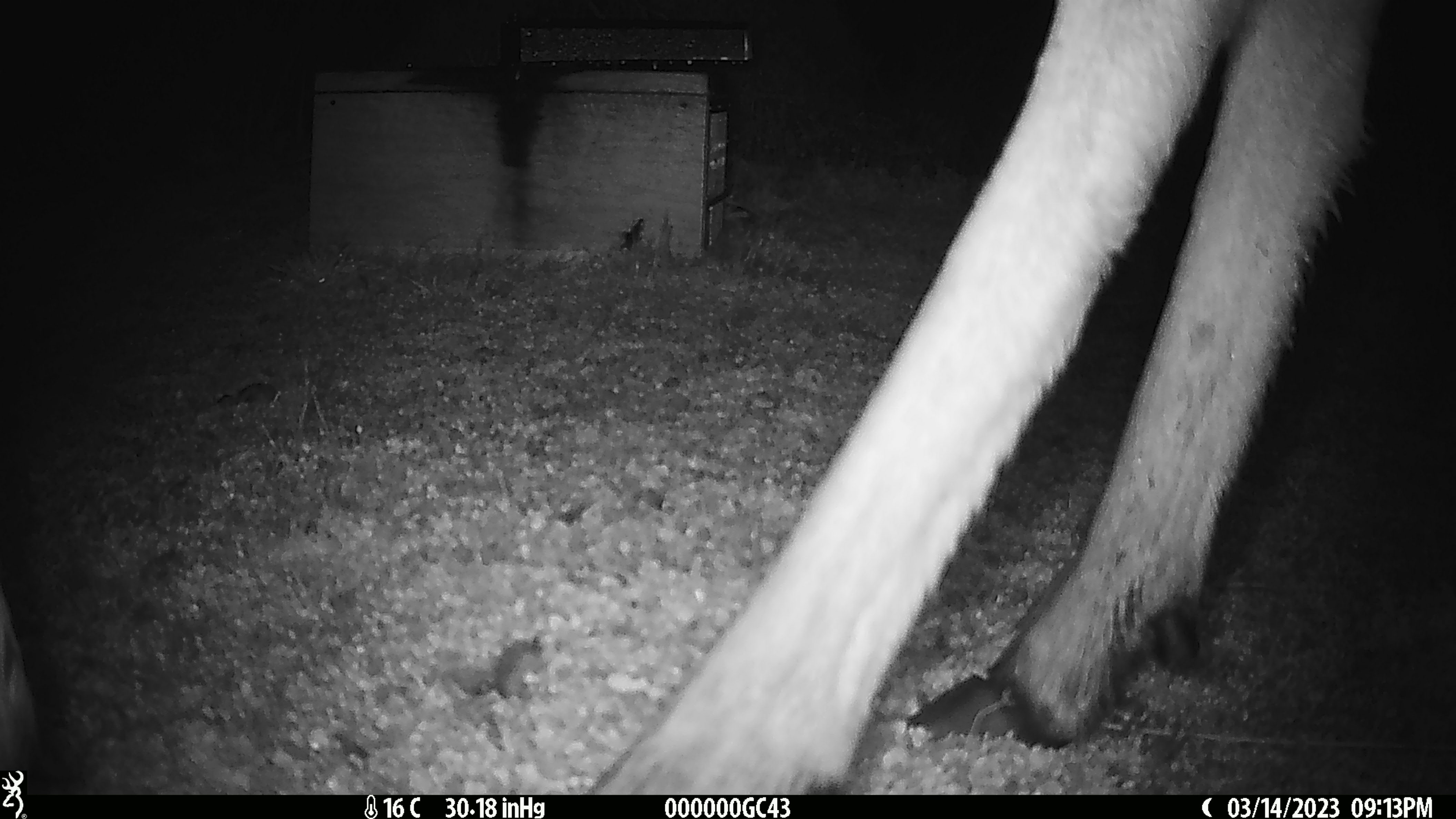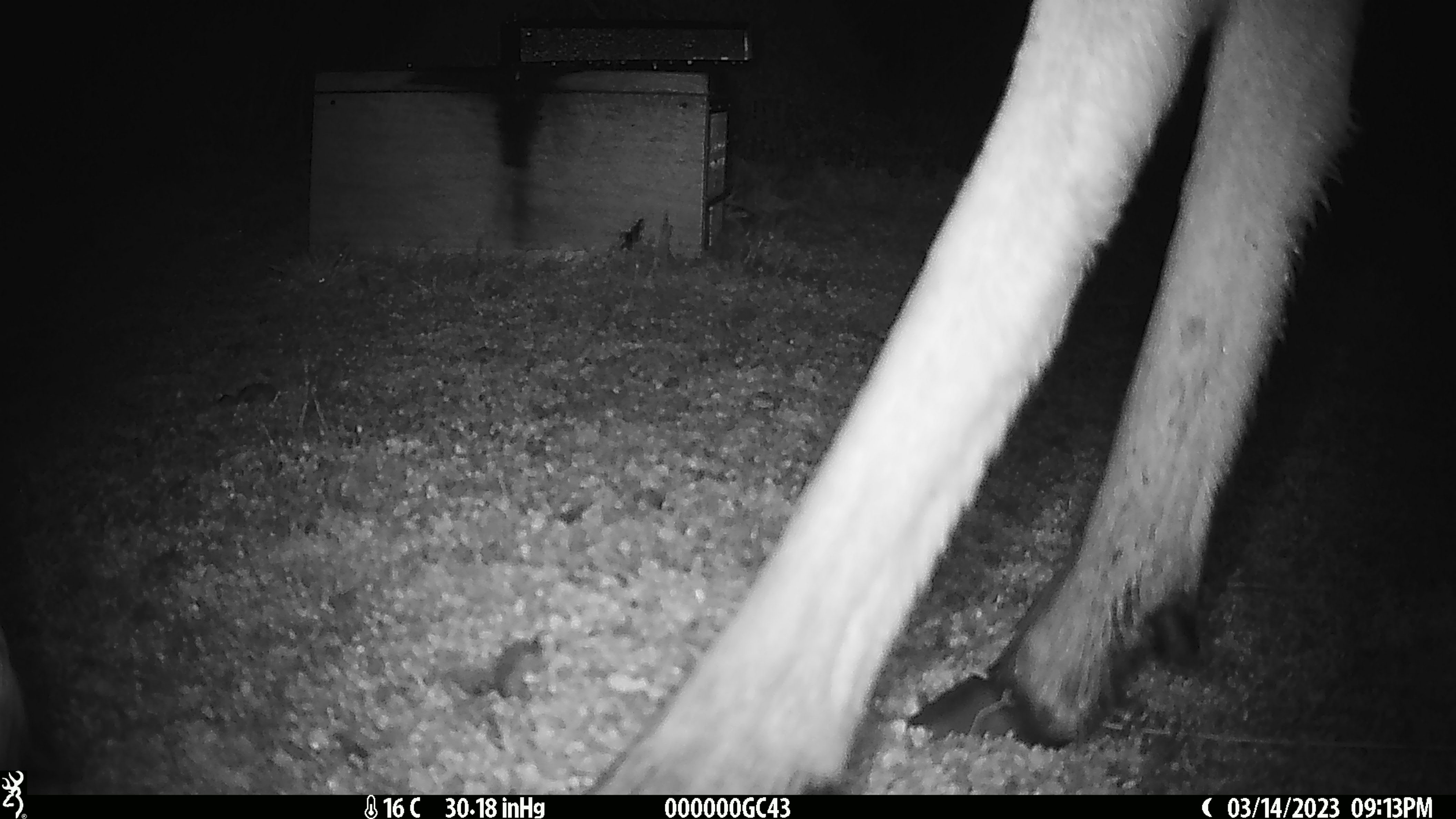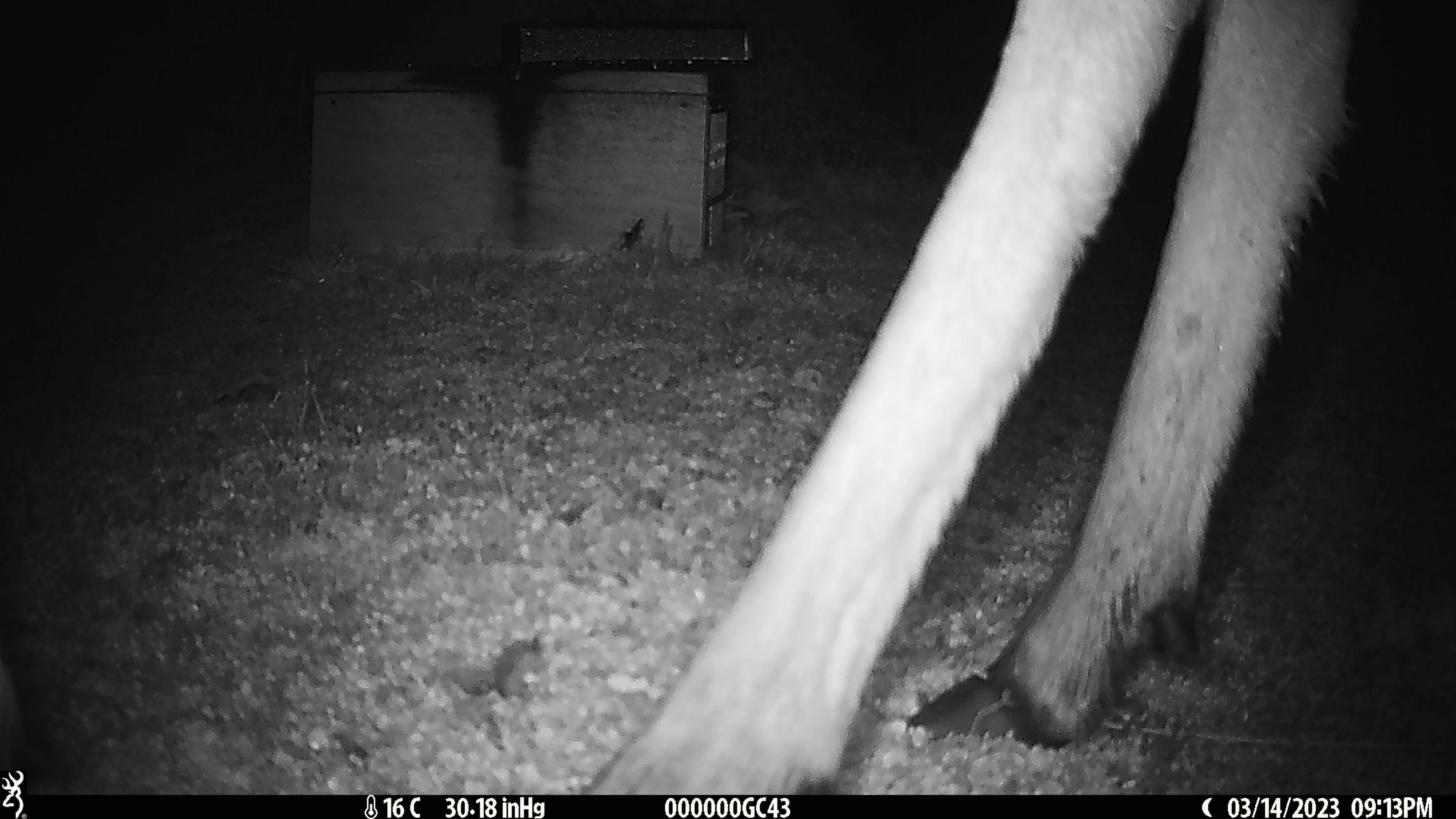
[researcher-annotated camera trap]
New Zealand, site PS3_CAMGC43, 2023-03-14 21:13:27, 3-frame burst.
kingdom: Animalia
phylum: Chordata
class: Mammalia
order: Artiodactyla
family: Cervidae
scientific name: Cervidae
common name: deer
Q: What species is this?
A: Deer (Cervidae).